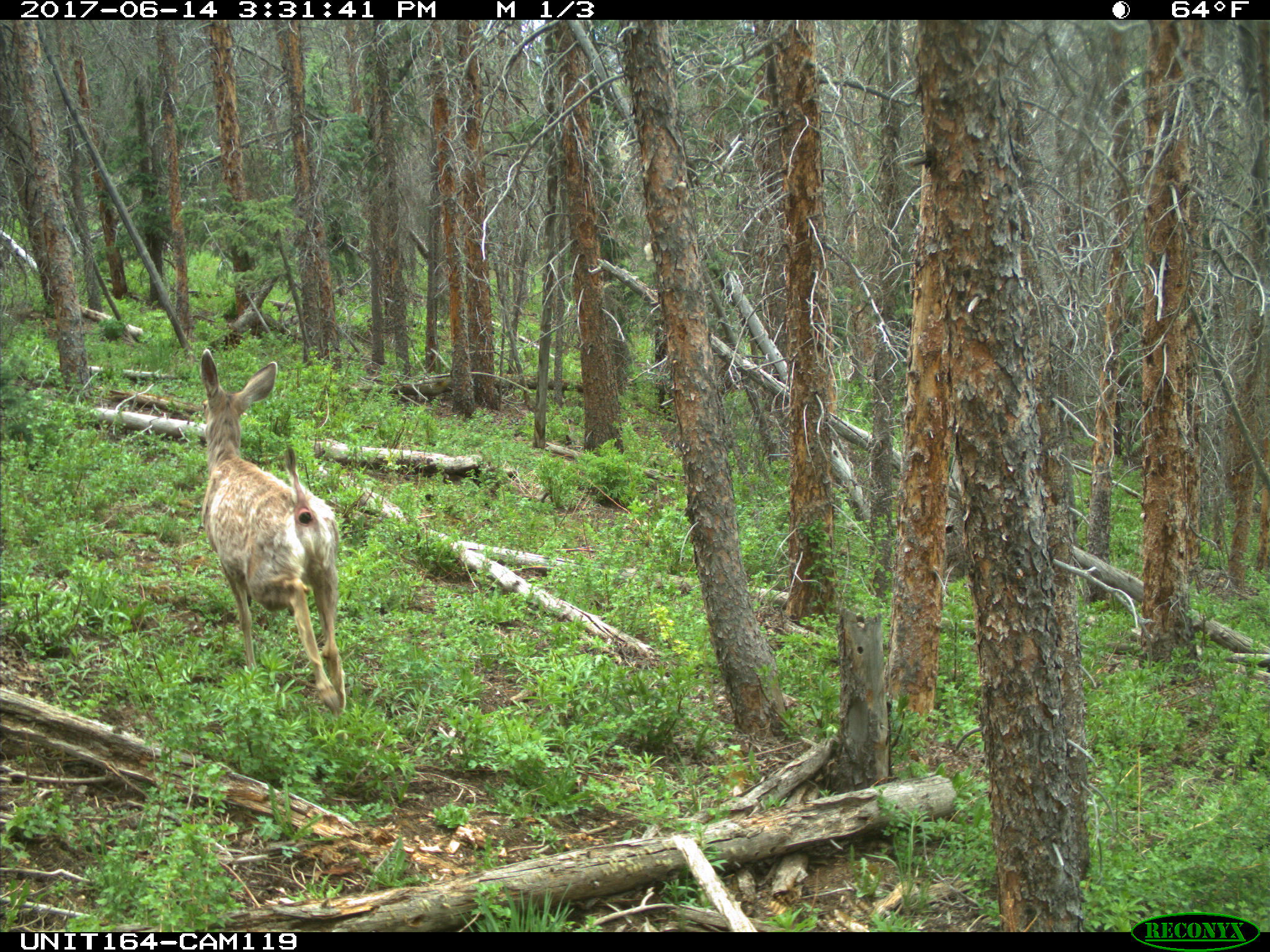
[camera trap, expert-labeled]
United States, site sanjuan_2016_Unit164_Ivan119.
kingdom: Animalia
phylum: Chordata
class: Mammalia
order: Artiodactyla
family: Cervidae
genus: Odocoileus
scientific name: Odocoileus hemionus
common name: mule deer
Odocoileus hemionus (mule deer).